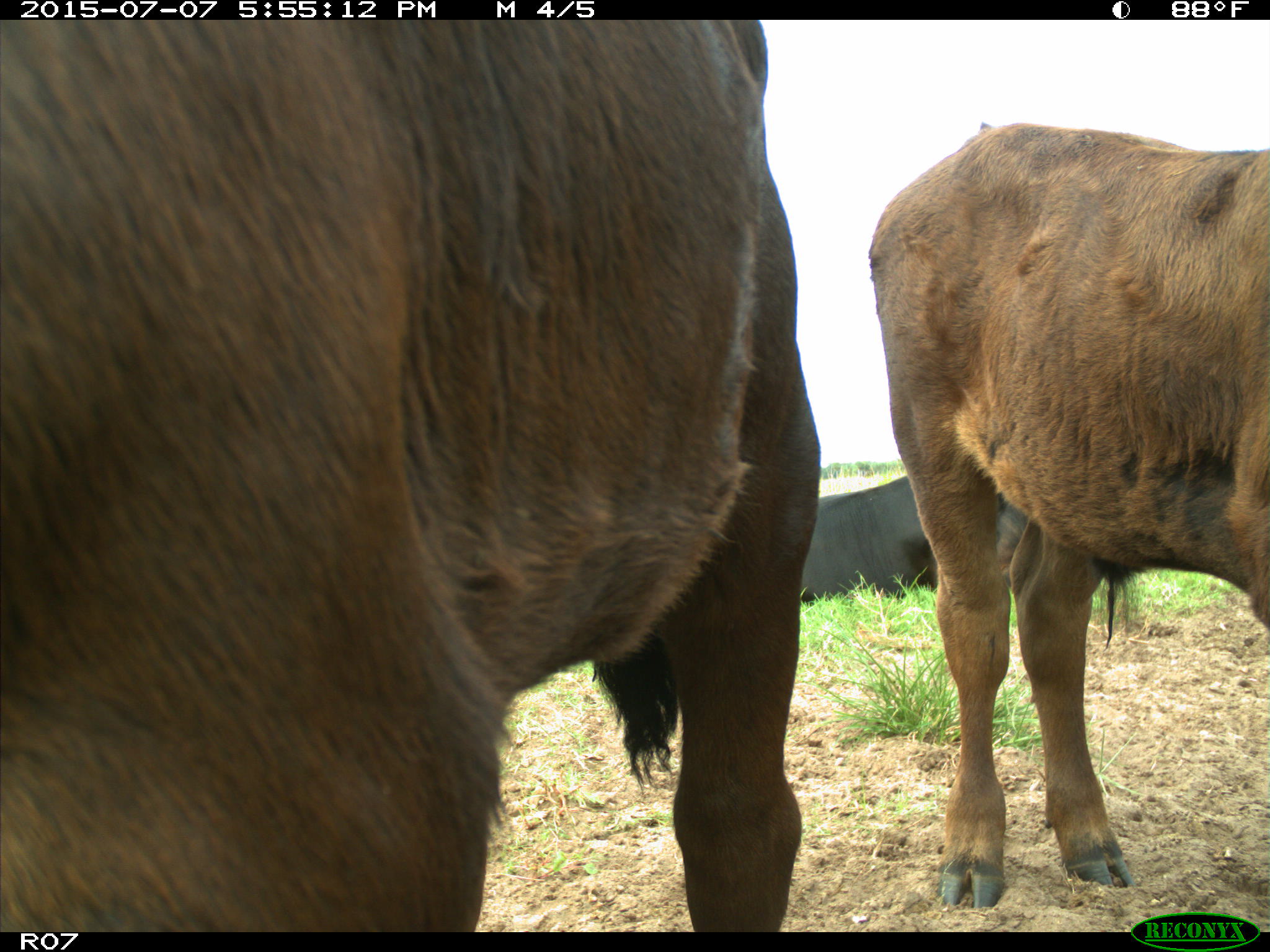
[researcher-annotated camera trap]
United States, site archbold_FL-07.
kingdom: Animalia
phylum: Chordata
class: Mammalia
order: Artiodactyla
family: Bovidae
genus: Bos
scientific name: Bos taurus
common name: domestic cow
Bos taurus (domestic cow).